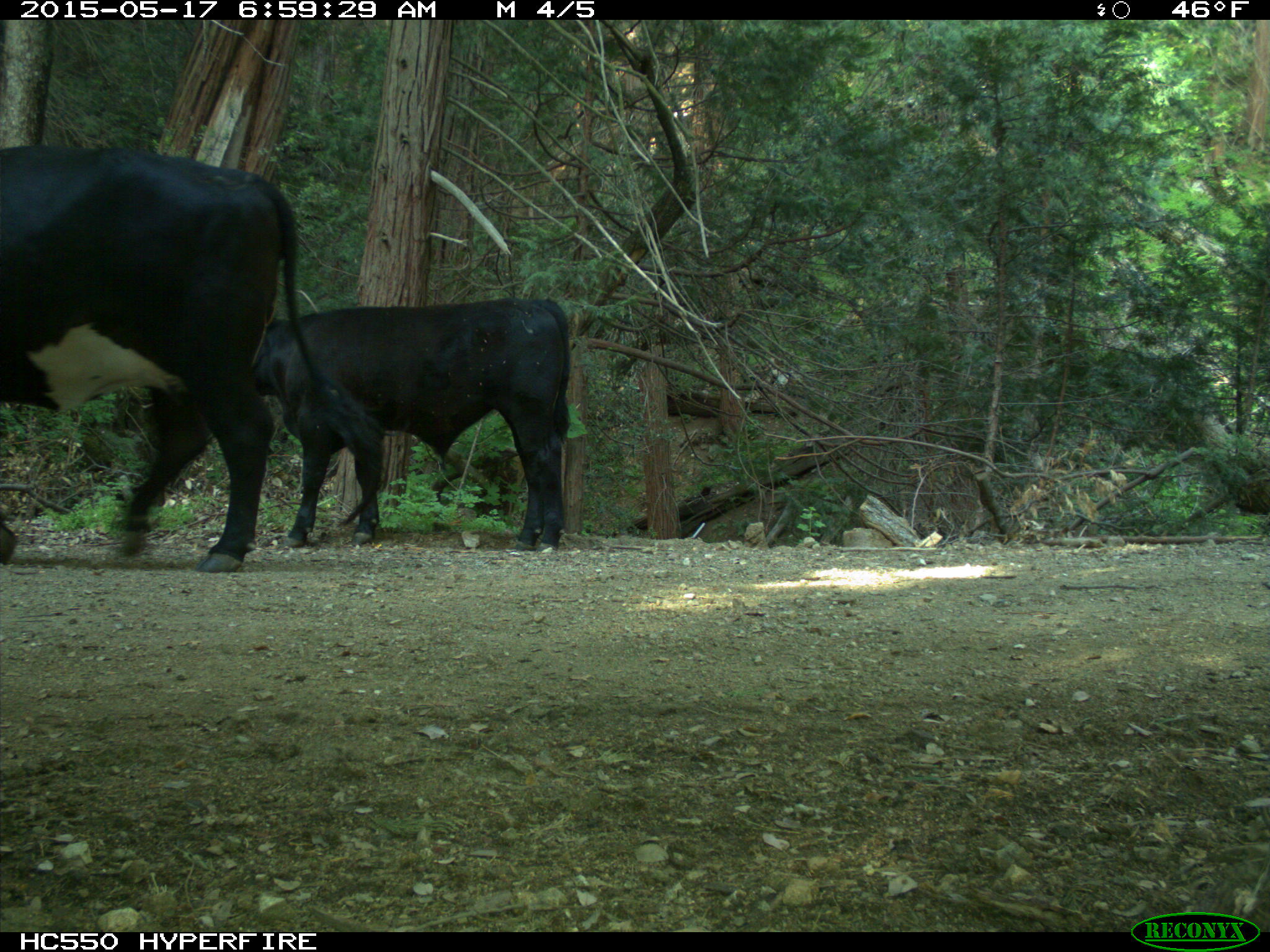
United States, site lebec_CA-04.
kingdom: Animalia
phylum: Chordata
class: Mammalia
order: Artiodactyla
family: Bovidae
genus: Bos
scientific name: Bos taurus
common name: domestic cow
Bos taurus (domestic cow).